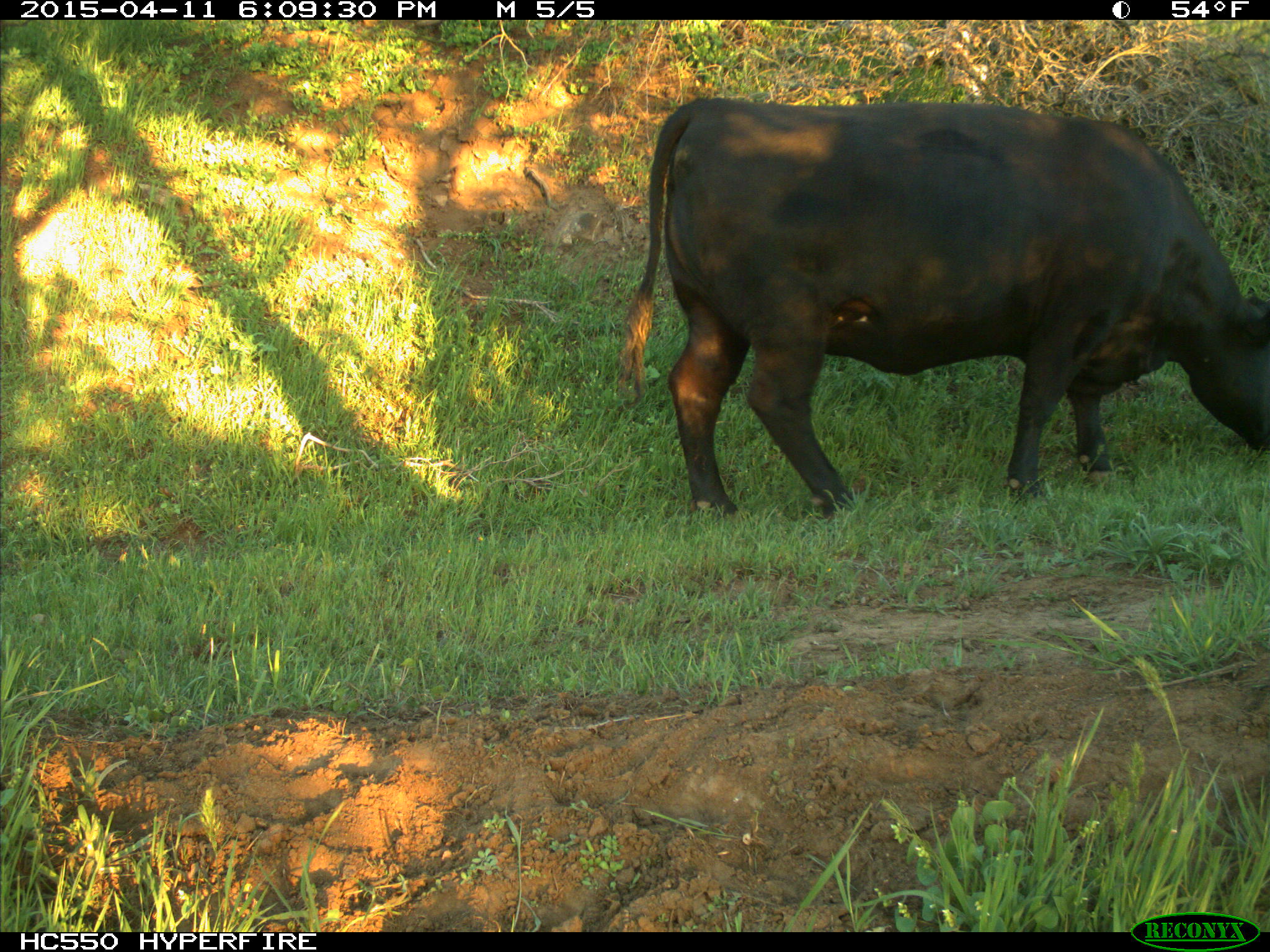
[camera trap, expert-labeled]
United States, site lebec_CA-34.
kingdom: Animalia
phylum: Chordata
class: Mammalia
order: Artiodactyla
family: Bovidae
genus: Bos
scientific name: Bos taurus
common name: domestic cow